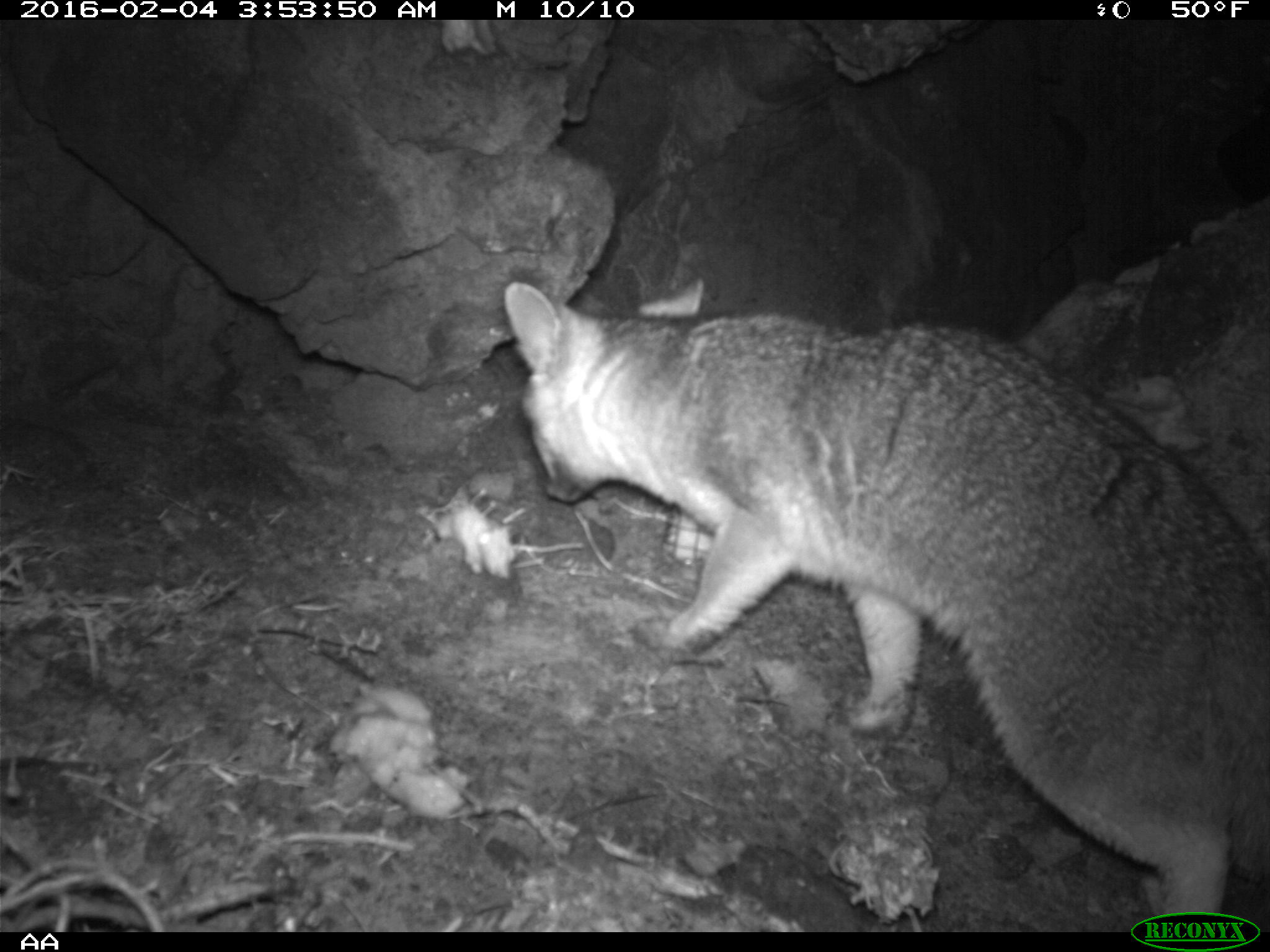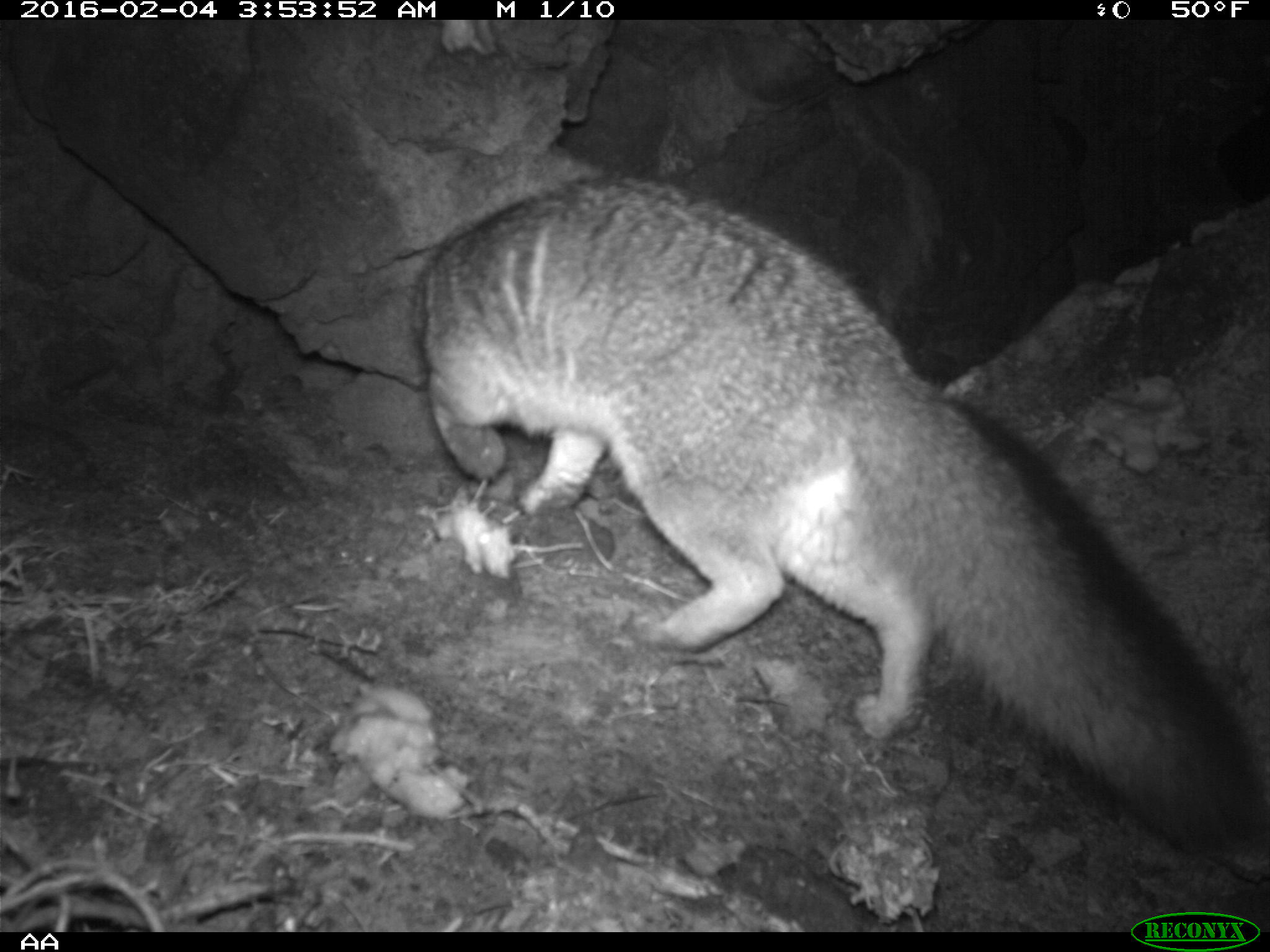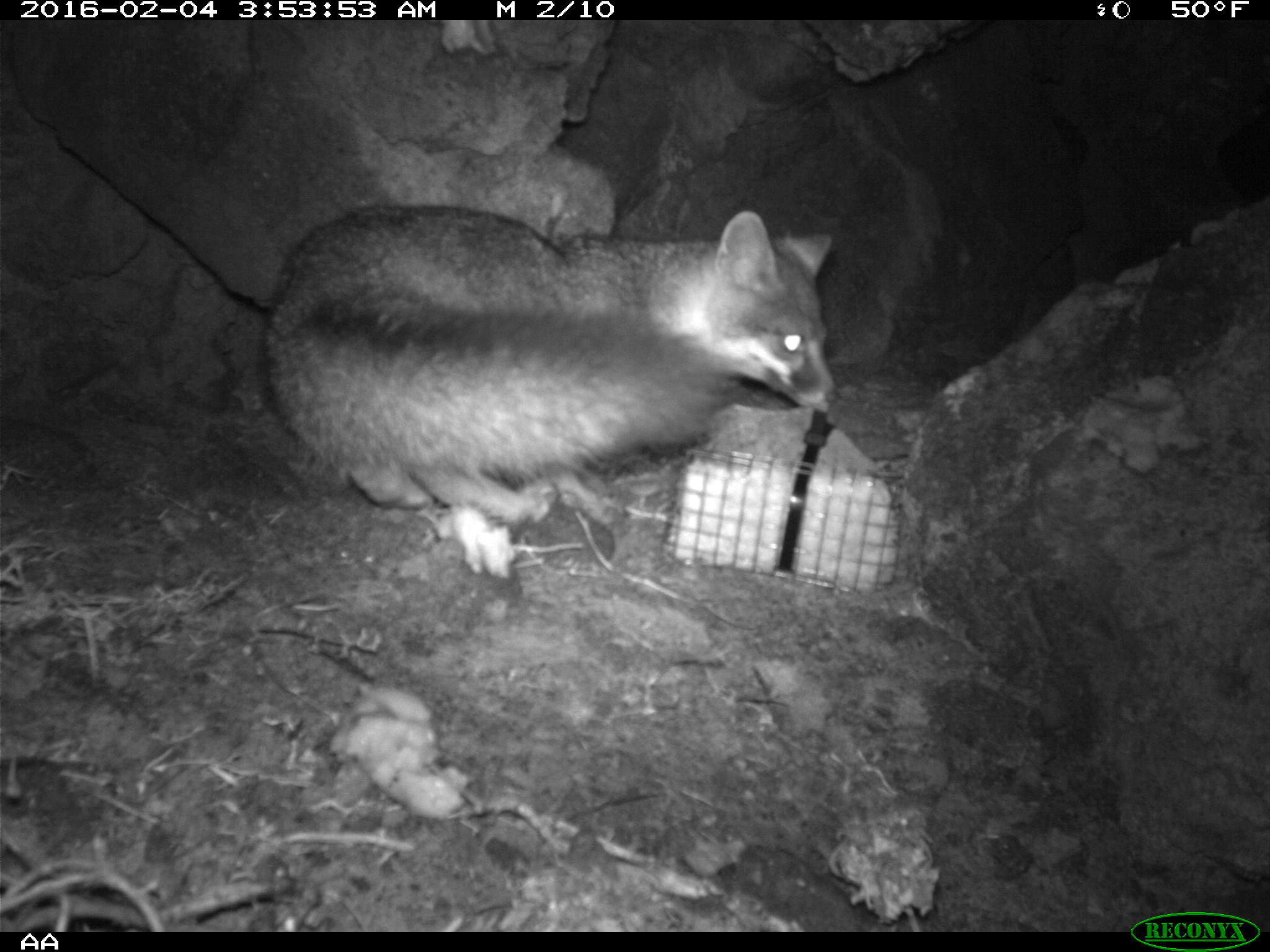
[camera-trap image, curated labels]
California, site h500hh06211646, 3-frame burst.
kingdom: Animalia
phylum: Chordata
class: Mammalia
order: Carnivora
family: Canidae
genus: Urocyon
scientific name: Urocyon littoralis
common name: island fox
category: fox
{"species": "fox (island fox) (Urocyon littoralis)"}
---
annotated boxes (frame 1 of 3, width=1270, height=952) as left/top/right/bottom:
fox: 503/278/1269/932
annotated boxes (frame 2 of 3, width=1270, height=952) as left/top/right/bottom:
fox: 407/170/1269/853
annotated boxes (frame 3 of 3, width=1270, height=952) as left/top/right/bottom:
fox: 258/211/840/527